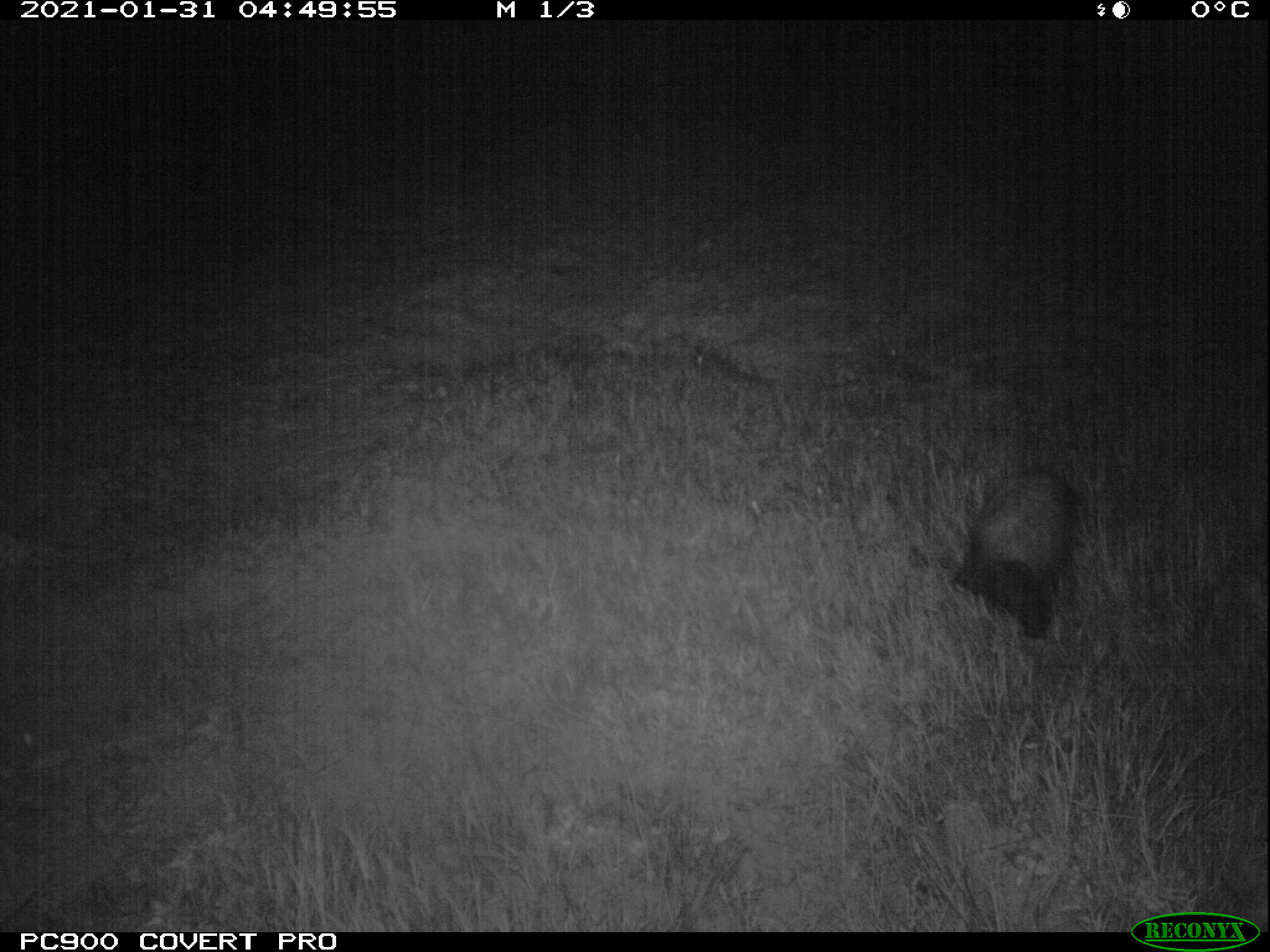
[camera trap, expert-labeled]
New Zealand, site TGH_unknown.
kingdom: Animalia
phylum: Chordata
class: Mammalia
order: Carnivora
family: Mustelidae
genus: Mustela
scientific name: Mustela furo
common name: ferret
Ferret (Mustela furo).